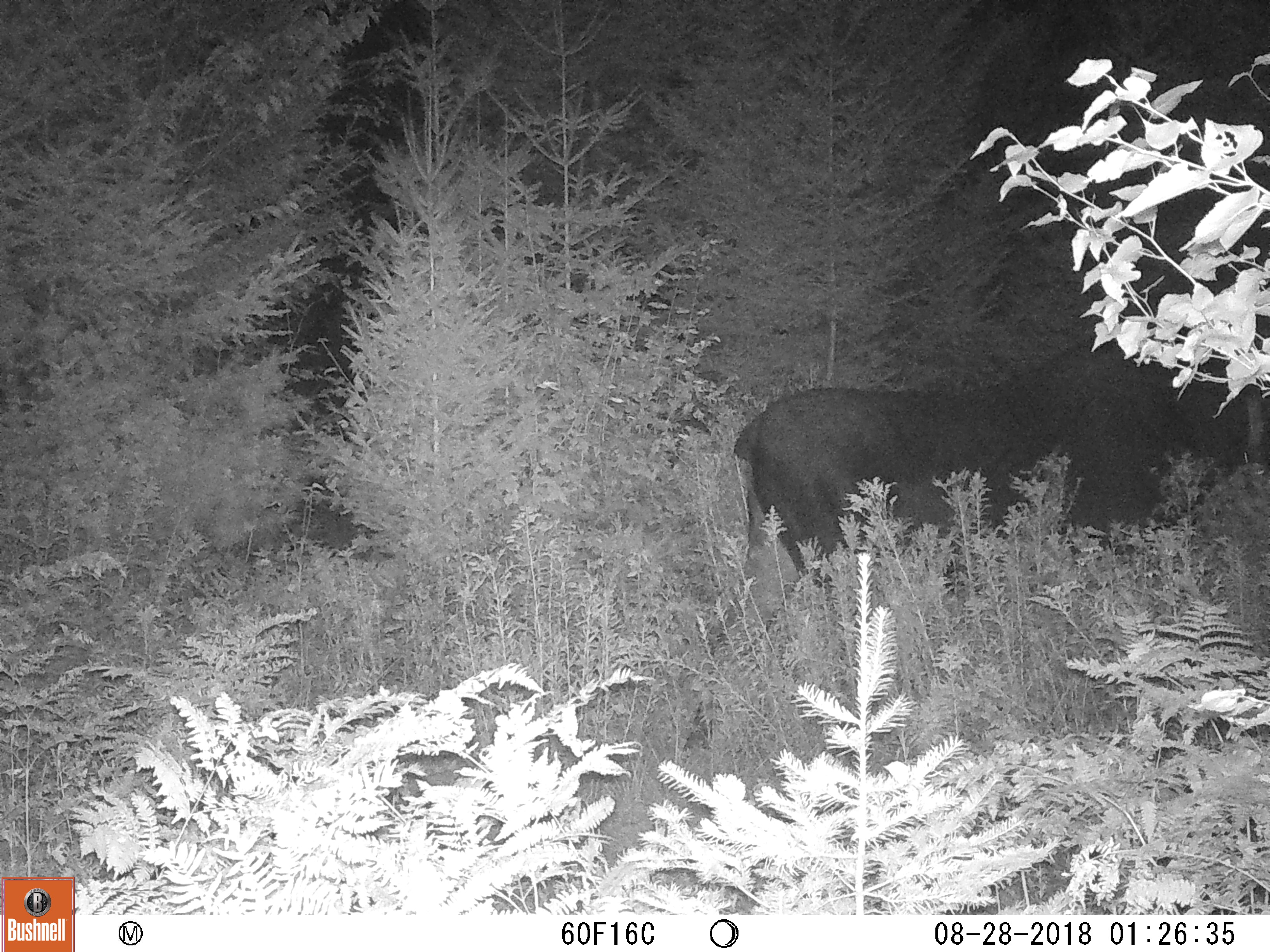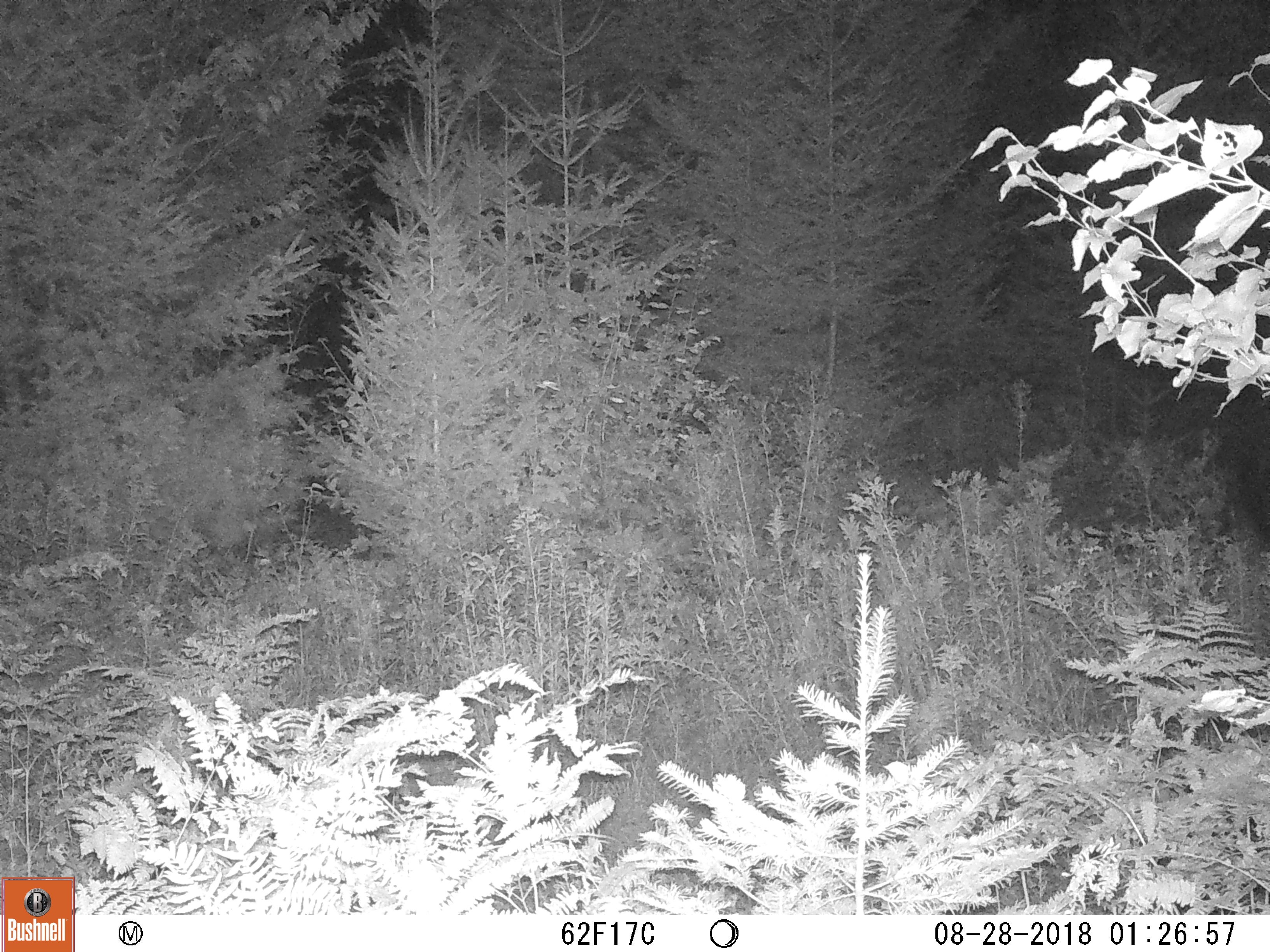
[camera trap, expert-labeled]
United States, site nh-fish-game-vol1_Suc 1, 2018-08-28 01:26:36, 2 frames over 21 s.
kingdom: Animalia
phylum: Chordata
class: Mammalia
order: Artiodactyla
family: Cervidae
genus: Alces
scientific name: Alces alces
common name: moose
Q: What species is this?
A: Moose (Alces alces).